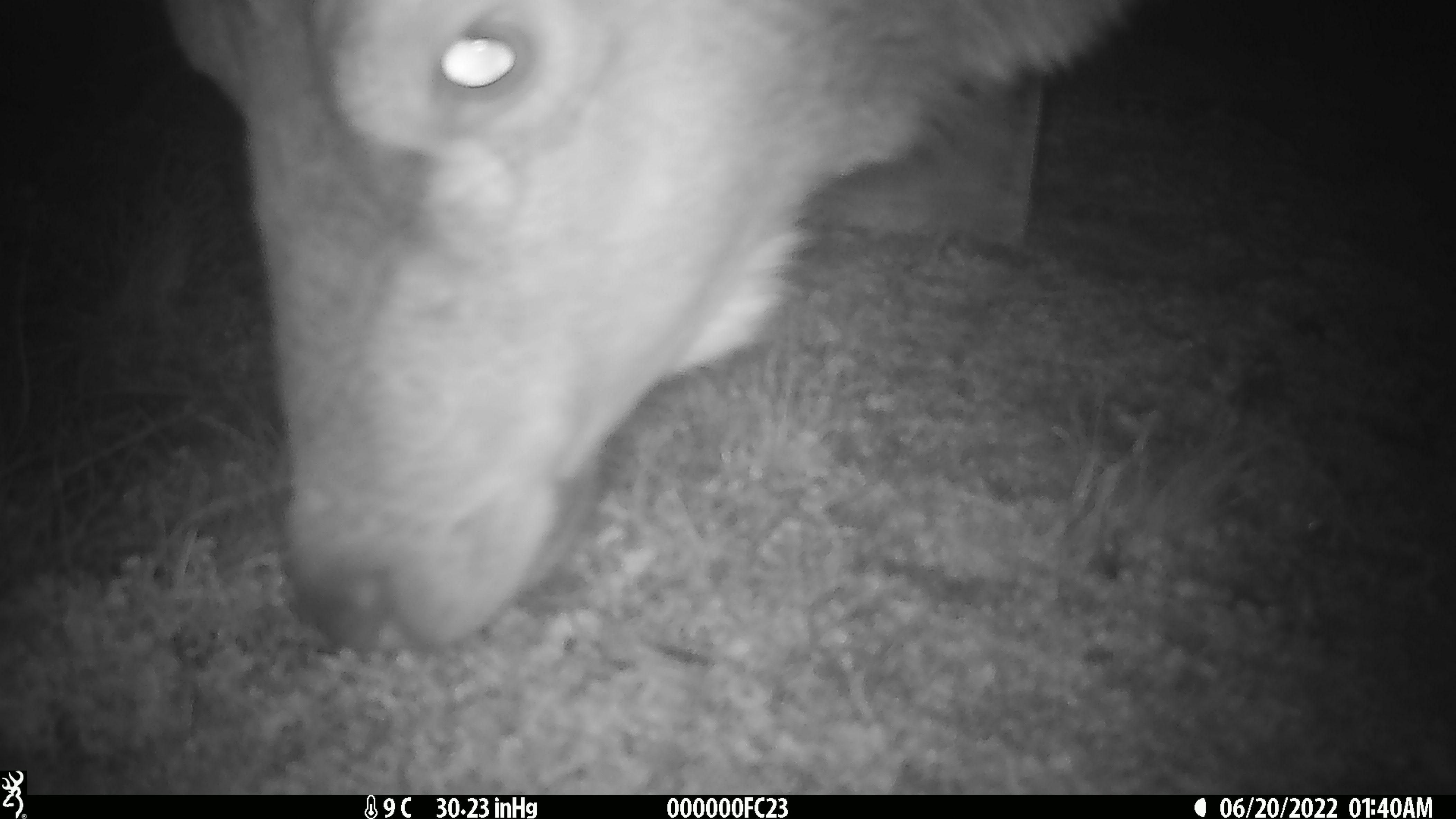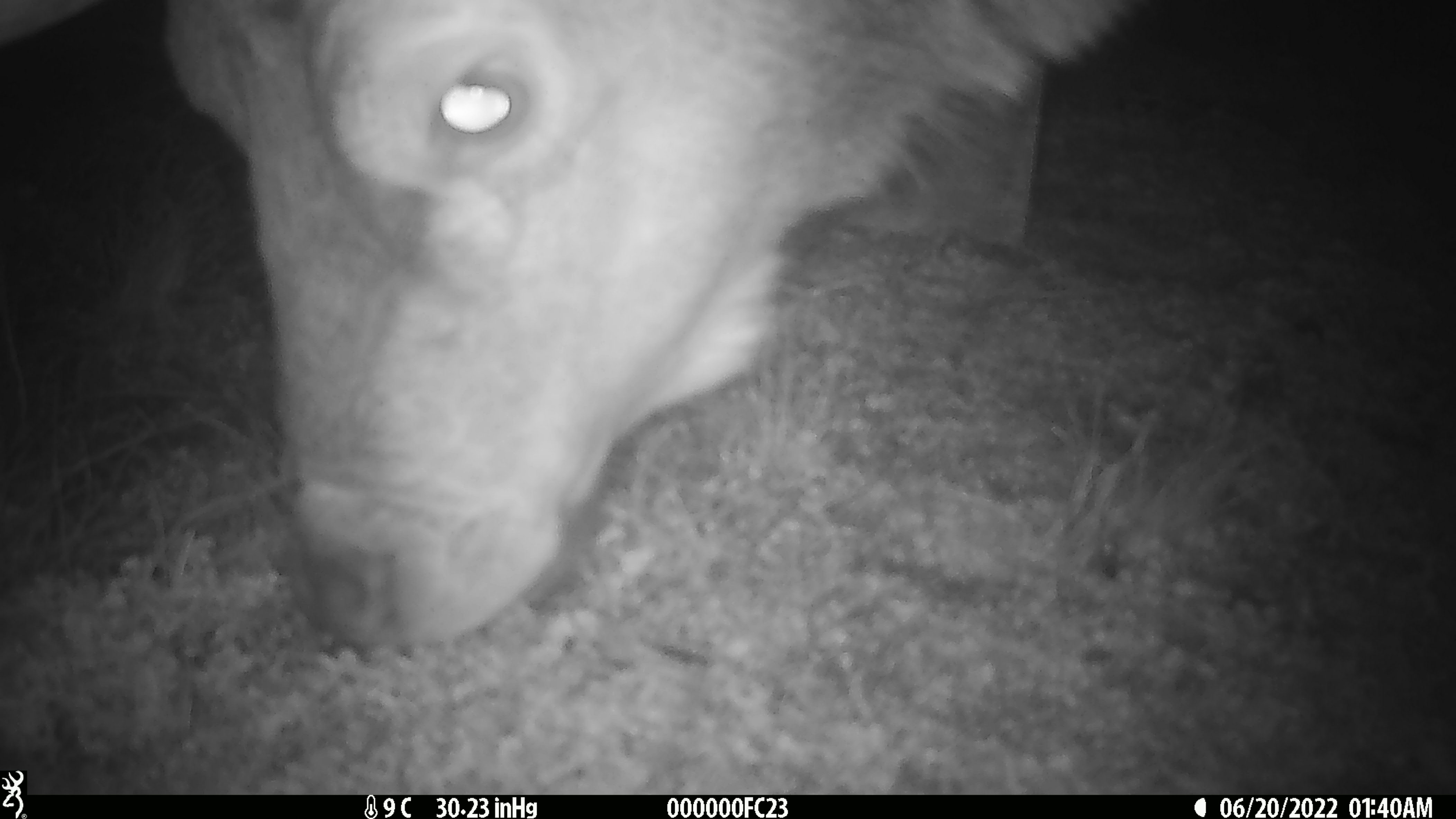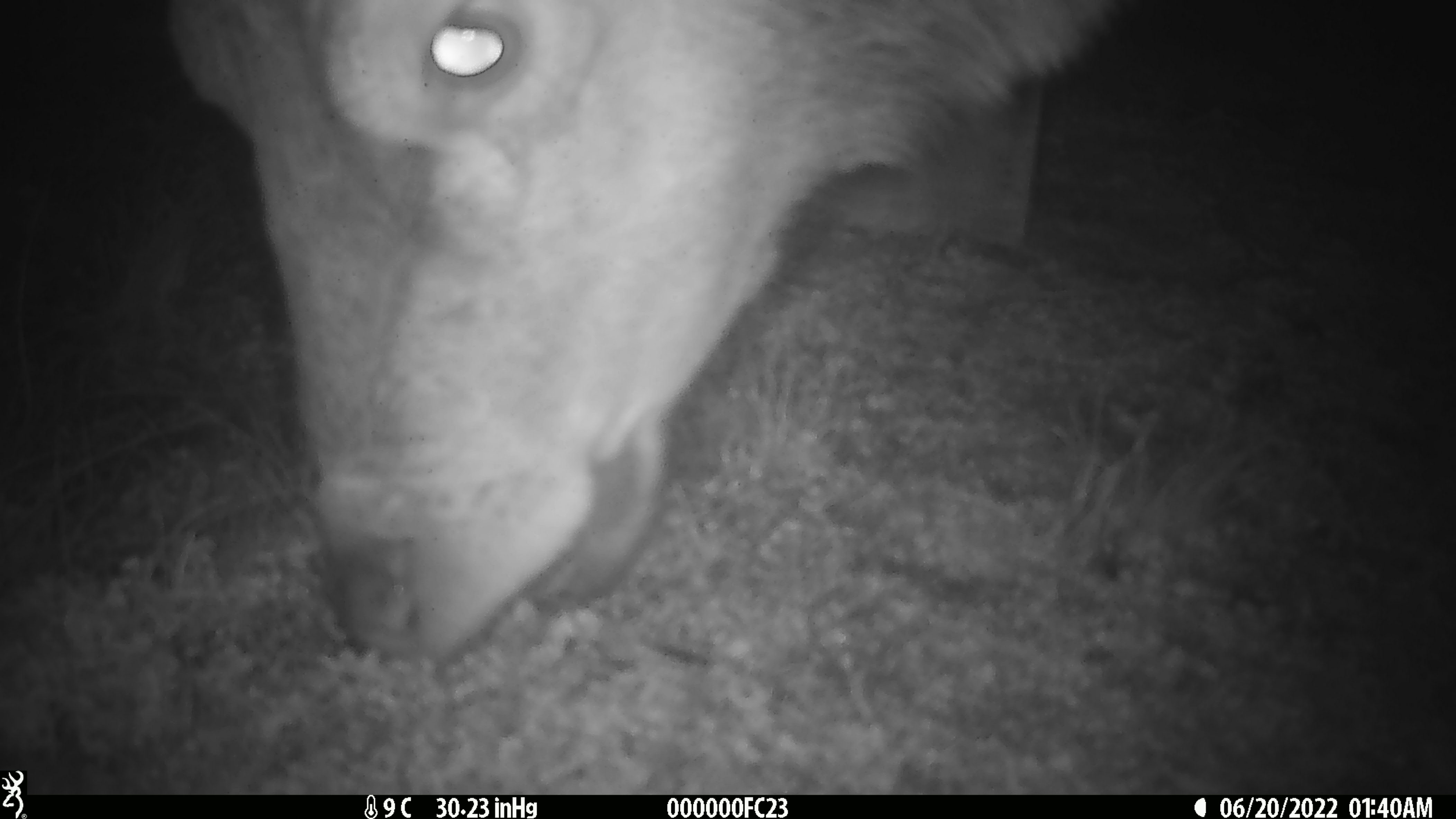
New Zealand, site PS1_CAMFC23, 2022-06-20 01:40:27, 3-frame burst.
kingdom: Animalia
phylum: Chordata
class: Mammalia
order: Artiodactyla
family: Cervidae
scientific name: Cervidae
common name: deer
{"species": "deer (Cervidae)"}